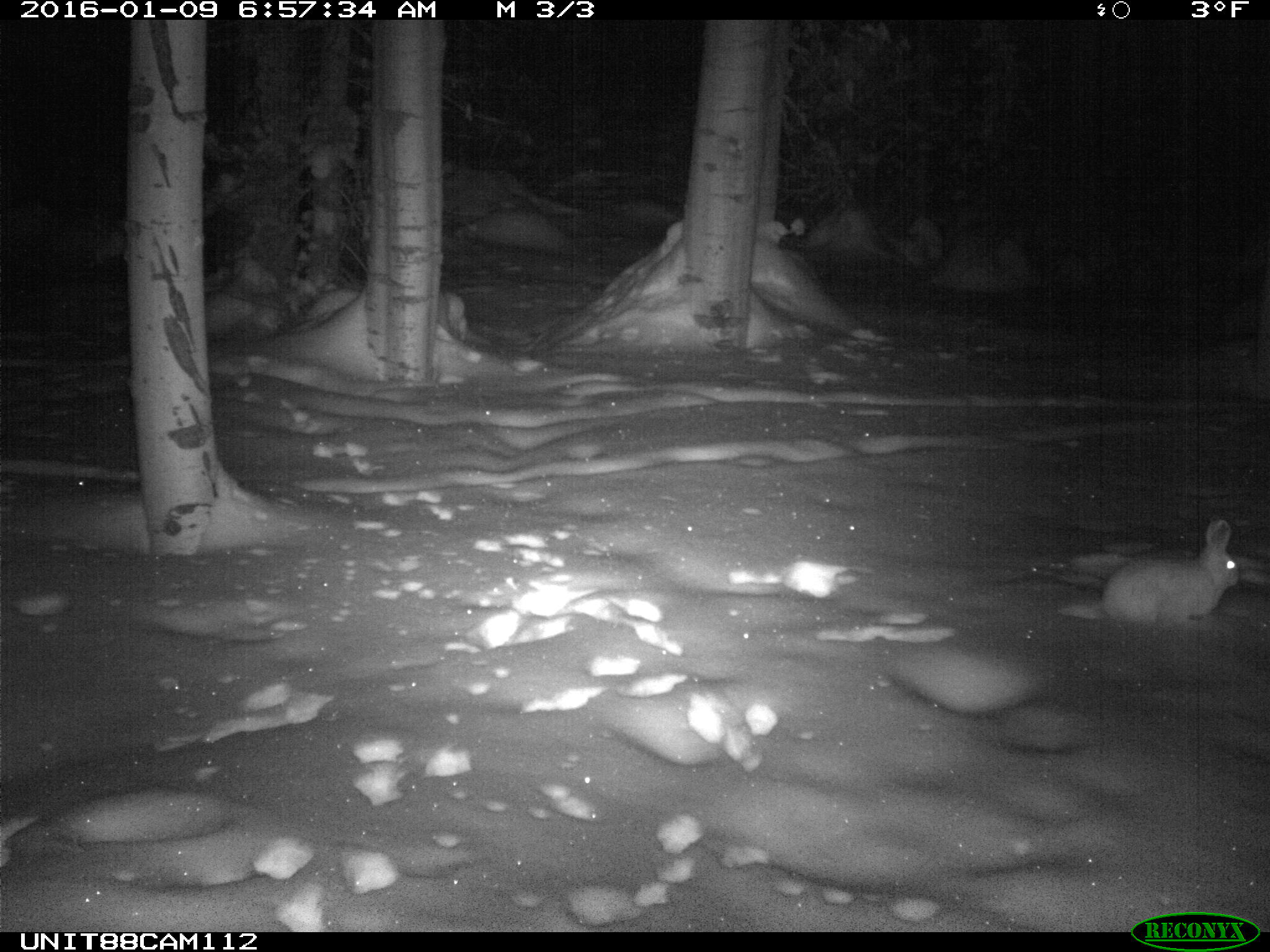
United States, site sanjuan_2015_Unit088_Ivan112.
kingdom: Animalia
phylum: Chordata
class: Mammalia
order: Lagomorpha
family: Leporidae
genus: Lepus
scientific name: Lepus americanus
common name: snowshoe hare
Lepus americanus (snowshoe hare).